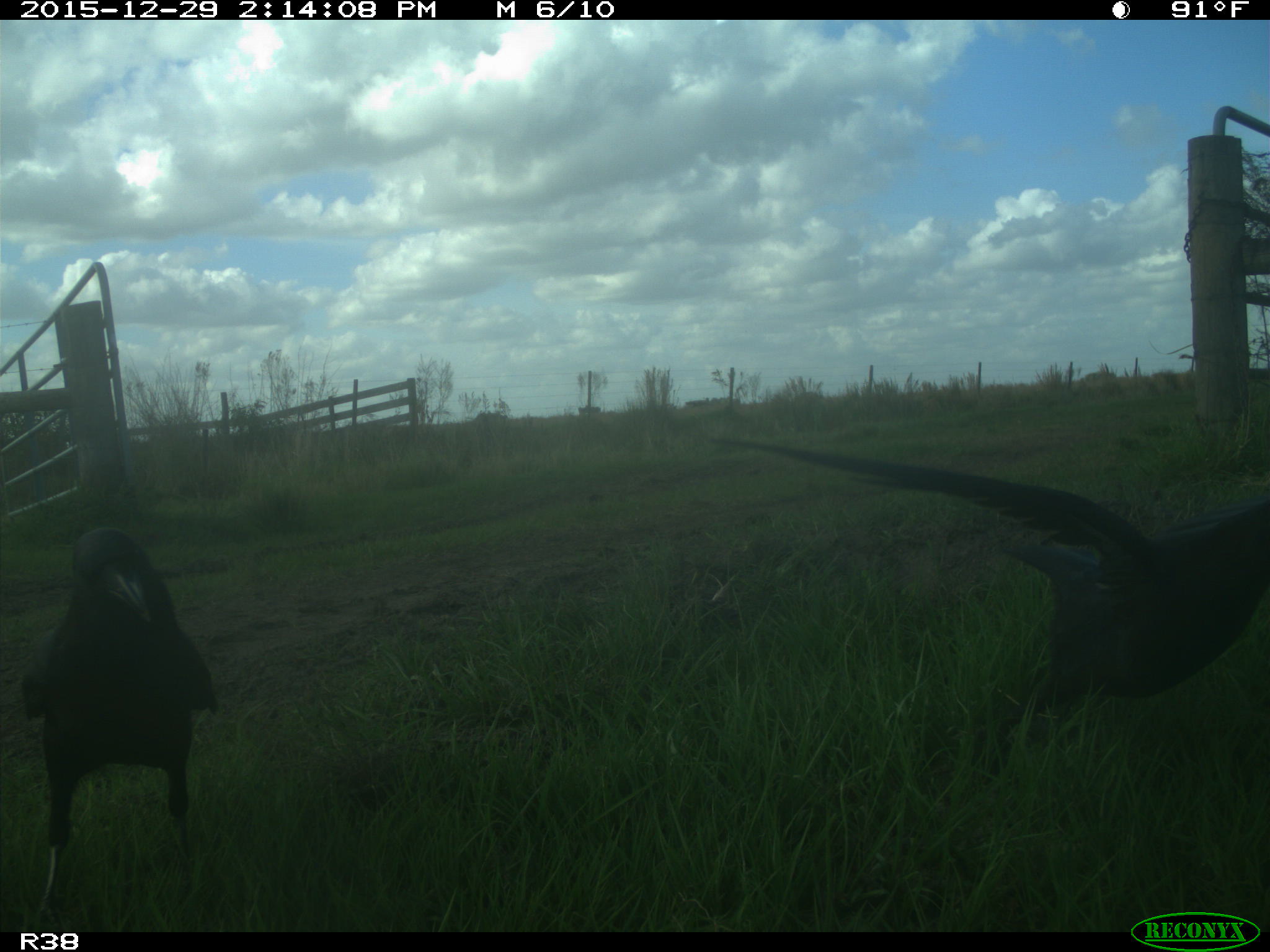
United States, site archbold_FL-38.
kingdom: Animalia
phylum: Chordata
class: Aves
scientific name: Aves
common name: birds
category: unidentified bird